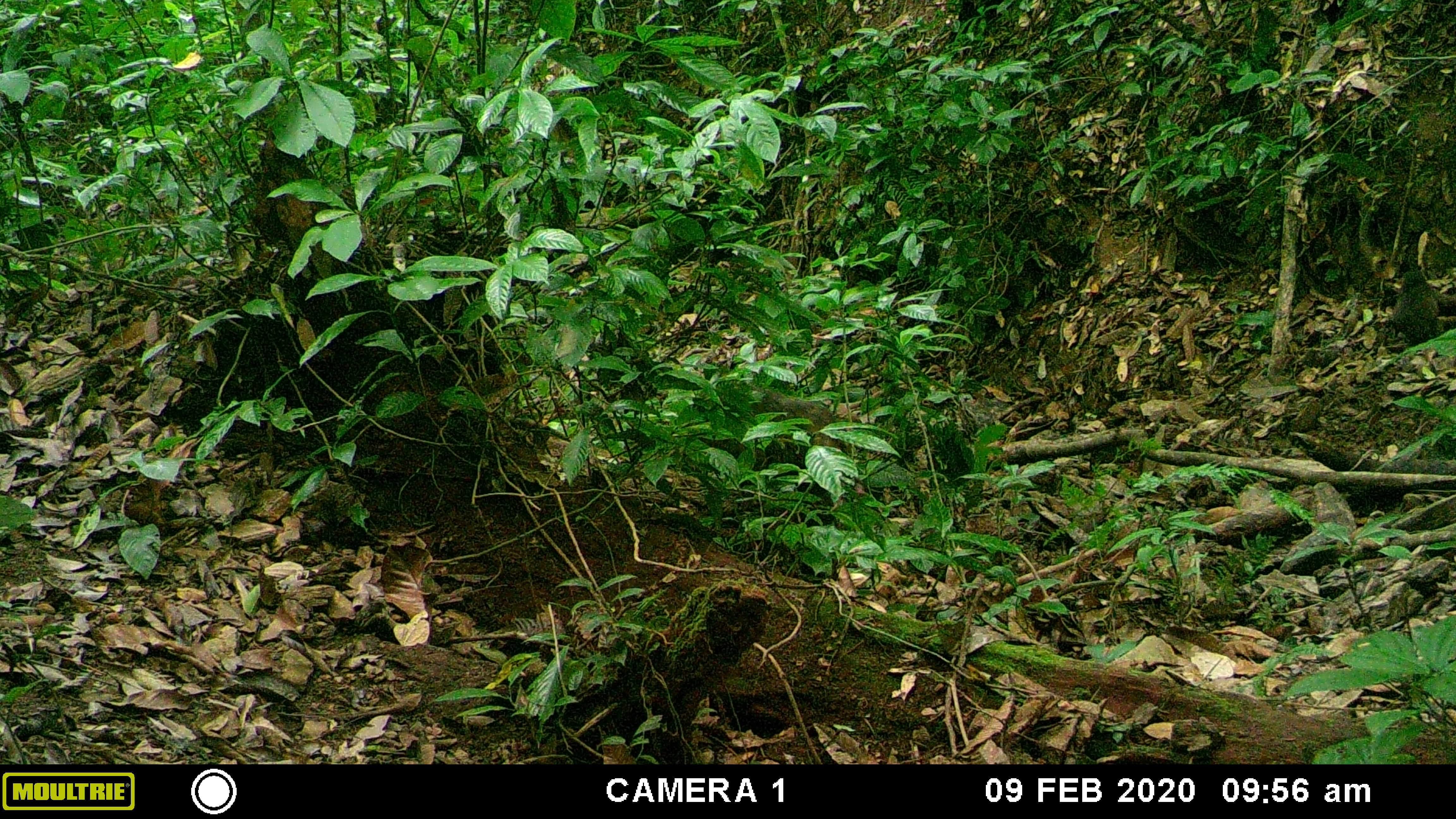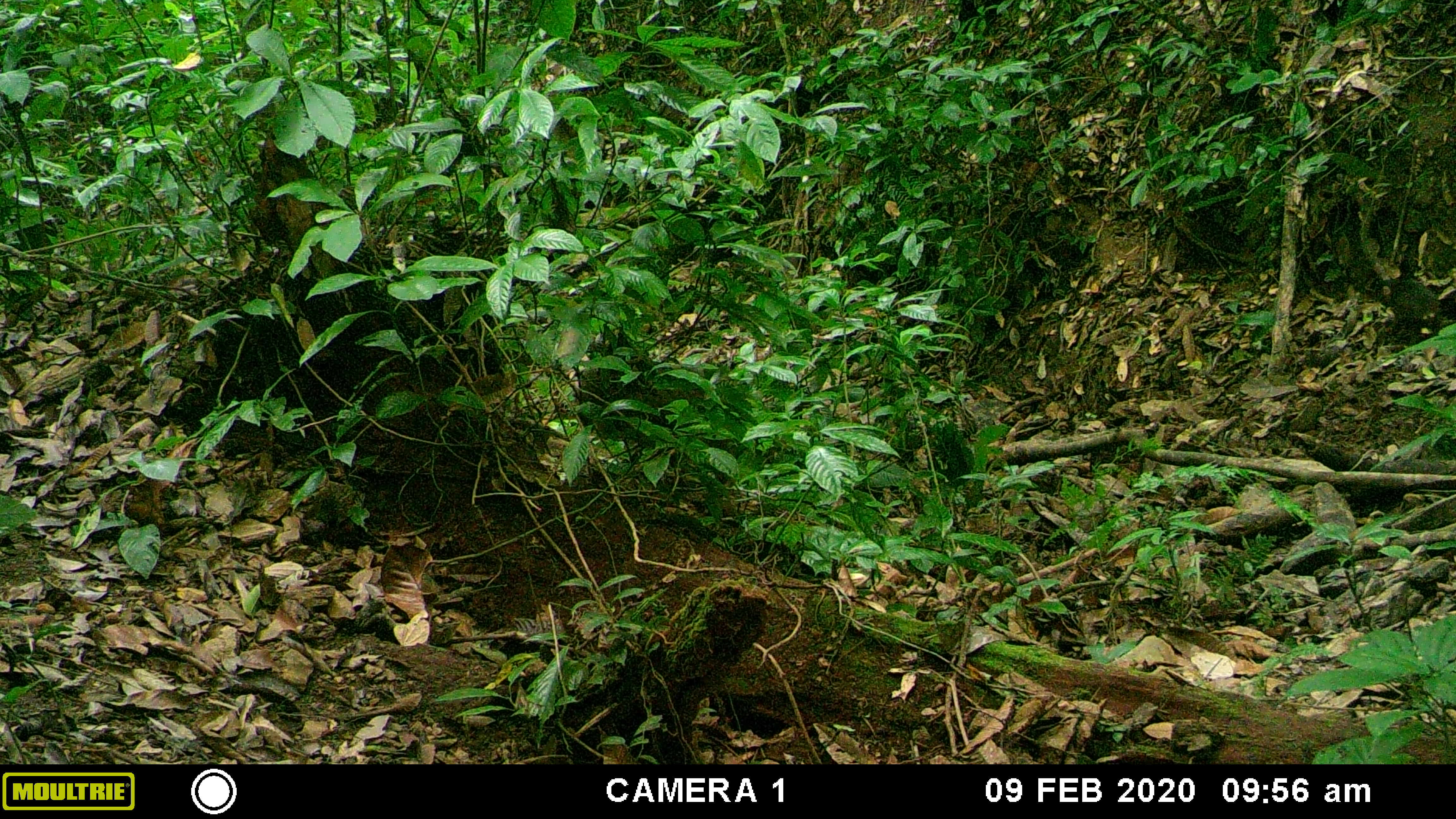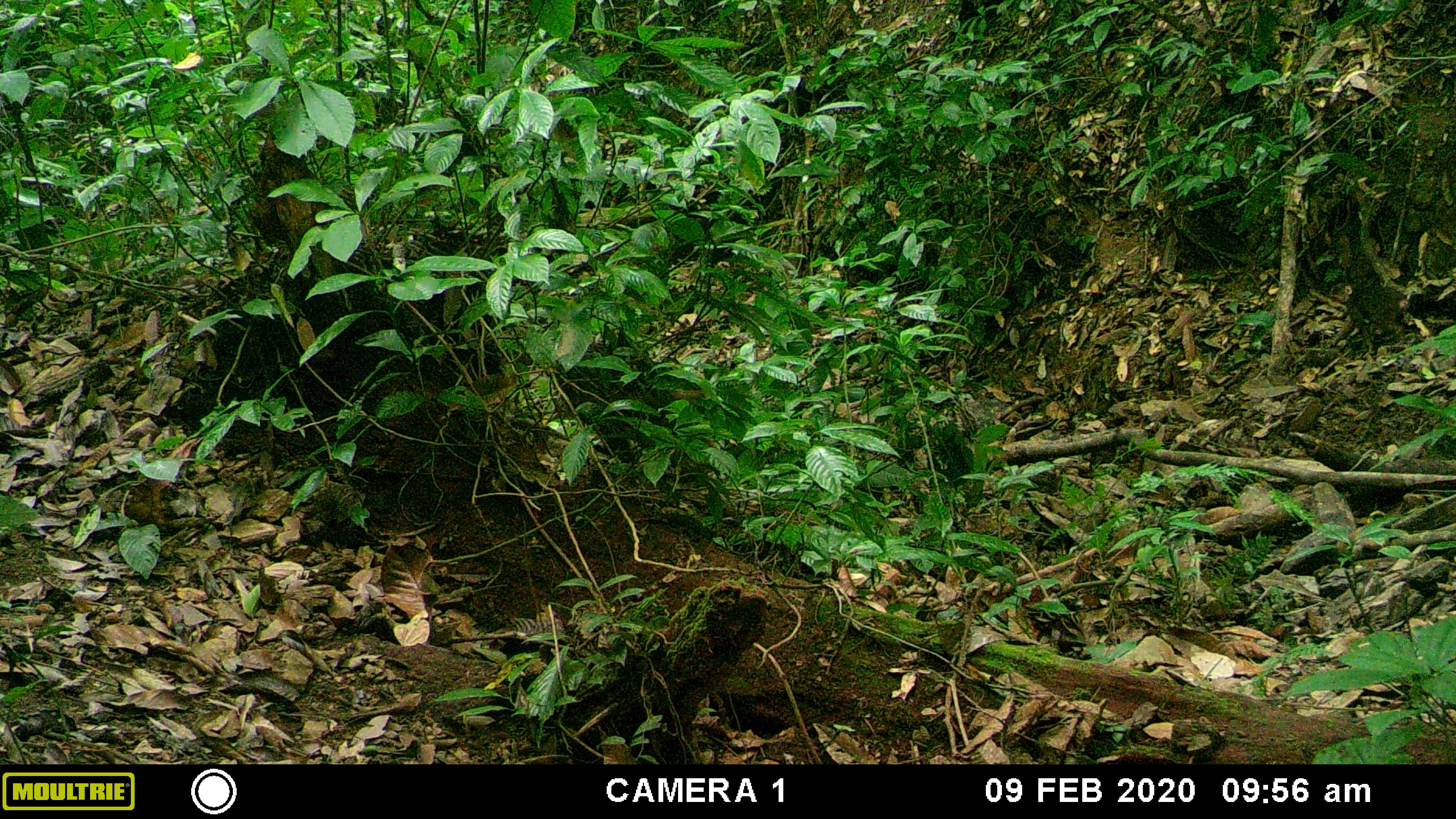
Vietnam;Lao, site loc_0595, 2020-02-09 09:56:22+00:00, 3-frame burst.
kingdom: Animalia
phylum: Chordata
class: Mammalia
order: Primates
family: Cercopithecidae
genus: Macaca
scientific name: Macaca arctoides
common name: stump-tailed macaque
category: stump tailed macaque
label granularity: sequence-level